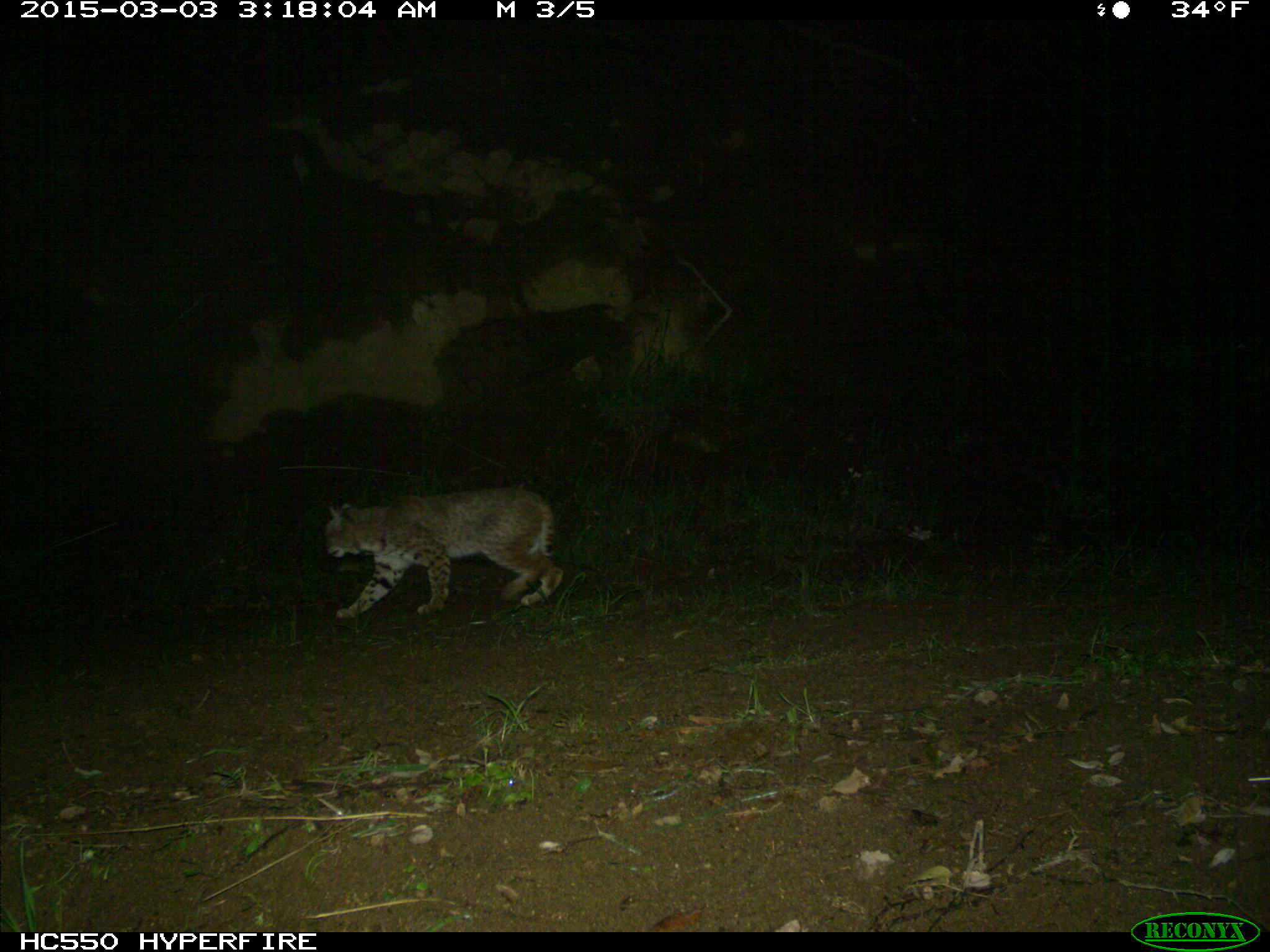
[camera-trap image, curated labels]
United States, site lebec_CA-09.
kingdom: Animalia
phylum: Chordata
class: Mammalia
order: Carnivora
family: Felidae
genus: Lynx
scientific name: Lynx rufus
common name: bobcat